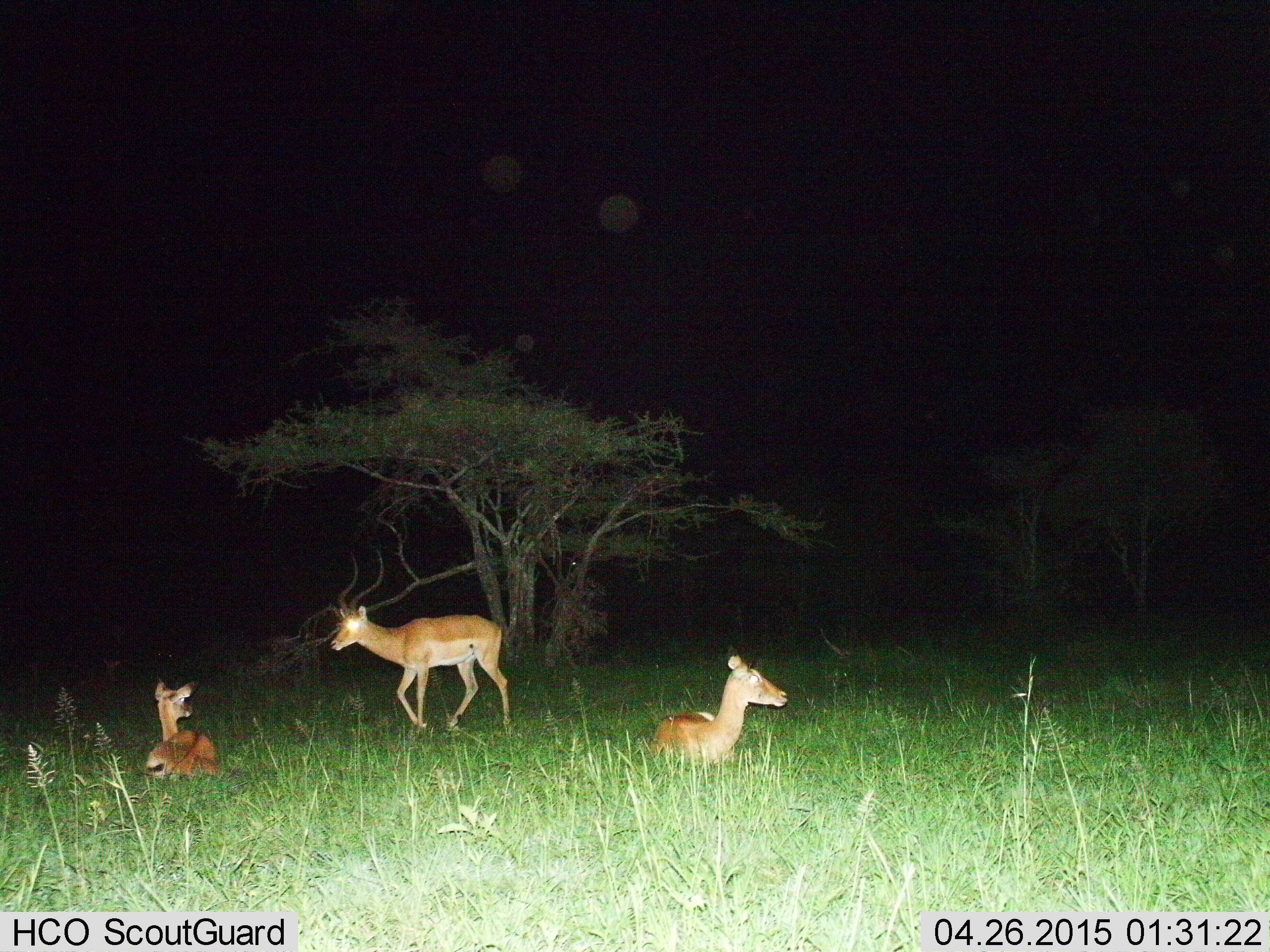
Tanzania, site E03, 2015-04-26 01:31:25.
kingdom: Animalia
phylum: Chordata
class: Mammalia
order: Artiodactyla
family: Bovidae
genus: Aepyceros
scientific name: Aepyceros melampus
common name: impala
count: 3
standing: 30%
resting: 100%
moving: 60%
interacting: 0%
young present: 0%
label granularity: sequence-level